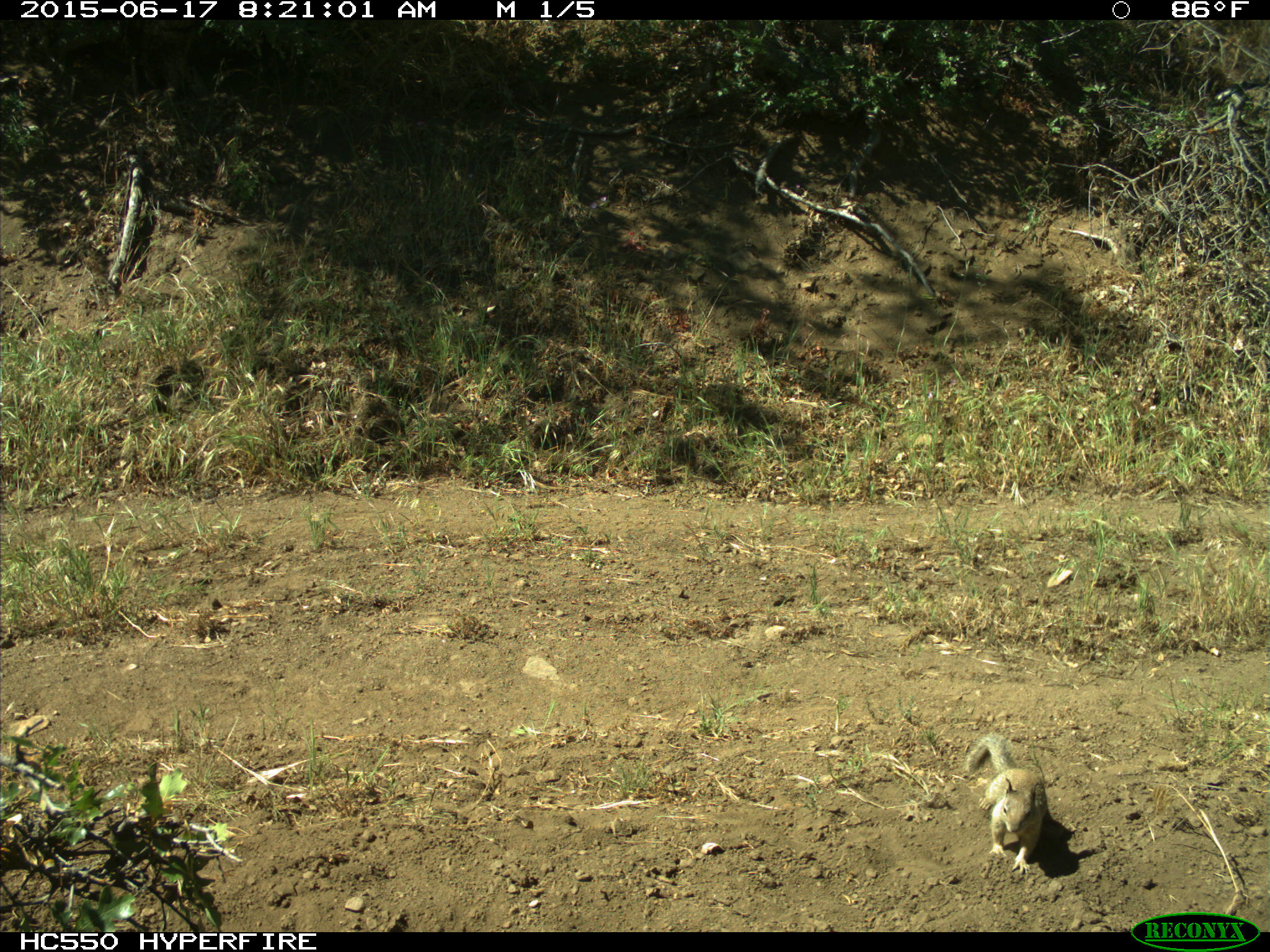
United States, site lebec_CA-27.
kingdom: Animalia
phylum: Chordata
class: Mammalia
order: Rodentia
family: Sciuridae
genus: Otospermophilus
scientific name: Otospermophilus beecheyi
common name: california ground squirrel